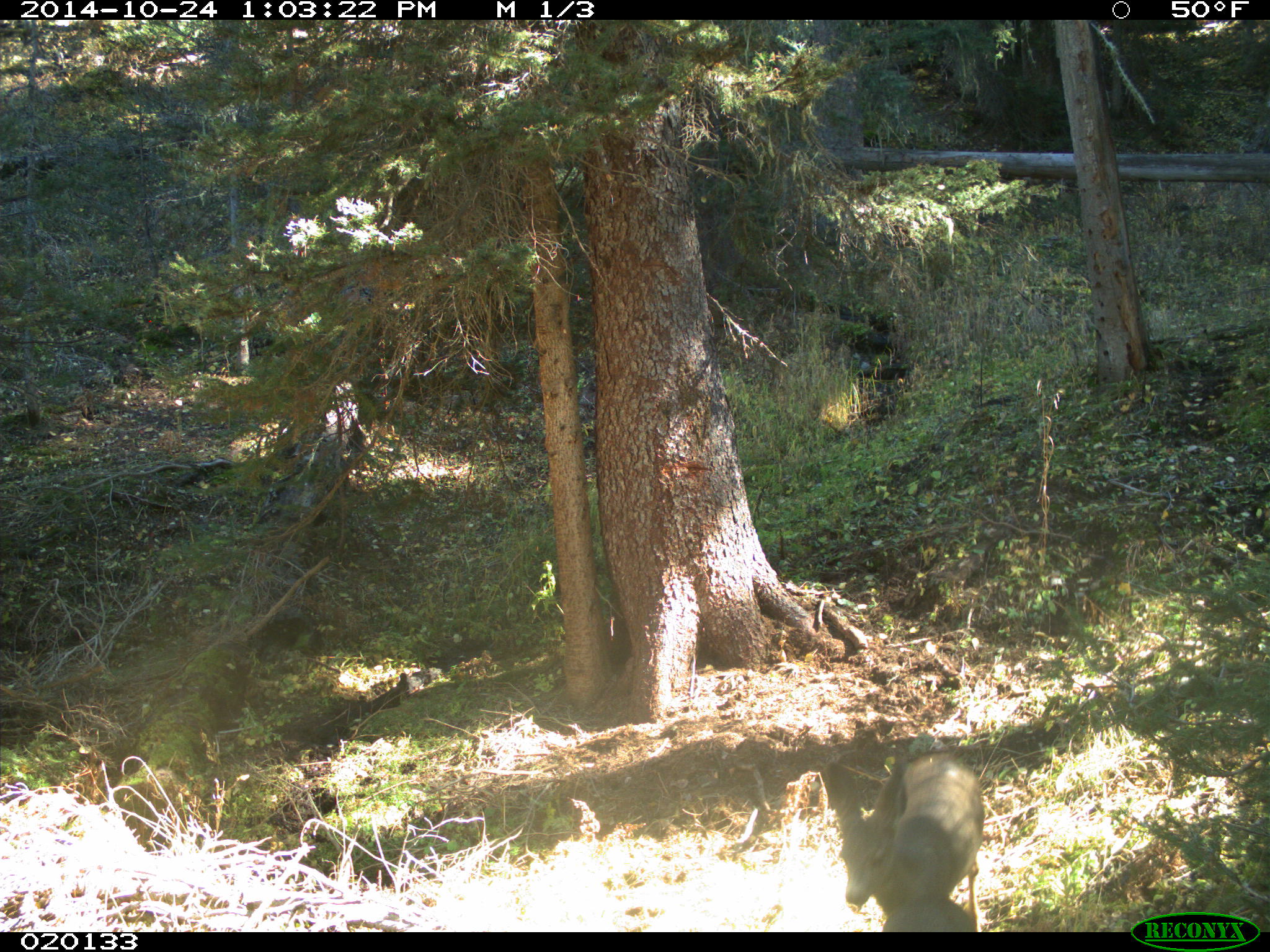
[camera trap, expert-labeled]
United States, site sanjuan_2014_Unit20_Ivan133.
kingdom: Animalia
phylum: Chordata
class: Mammalia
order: Artiodactyla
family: Cervidae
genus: Odocoileus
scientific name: Odocoileus hemionus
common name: mule deer